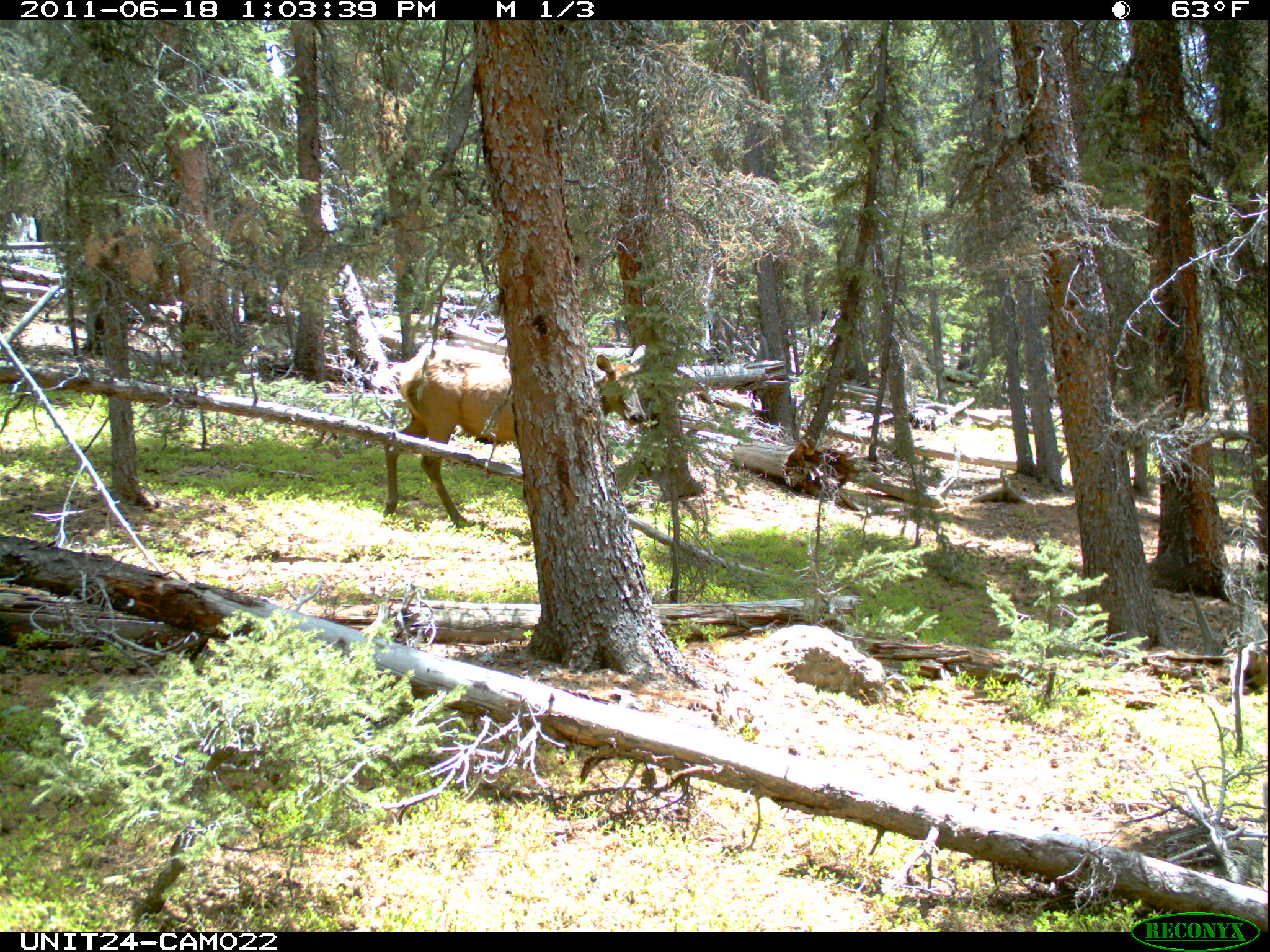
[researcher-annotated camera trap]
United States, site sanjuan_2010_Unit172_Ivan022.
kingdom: Animalia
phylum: Chordata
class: Mammalia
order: Artiodactyla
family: Cervidae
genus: Cervus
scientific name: Cervus elaphus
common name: red deer